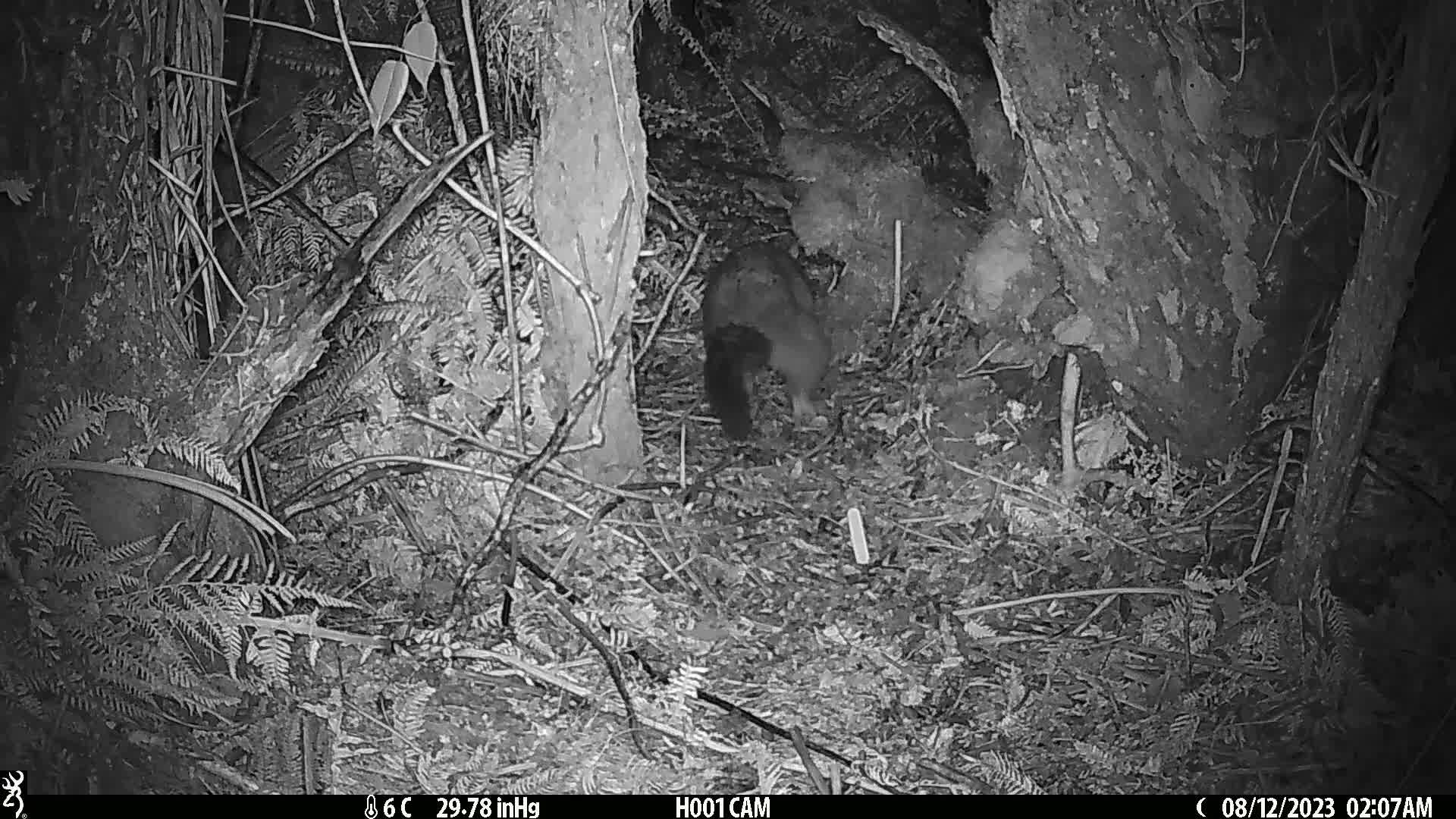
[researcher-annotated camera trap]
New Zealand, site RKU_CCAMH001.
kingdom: Animalia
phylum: Chordata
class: Mammalia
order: Diprotodontia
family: Phalangeridae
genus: Trichosurus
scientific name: Trichosurus vulpecula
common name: common brushtail possum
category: possum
Possum (common brushtail possum) (Trichosurus vulpecula).